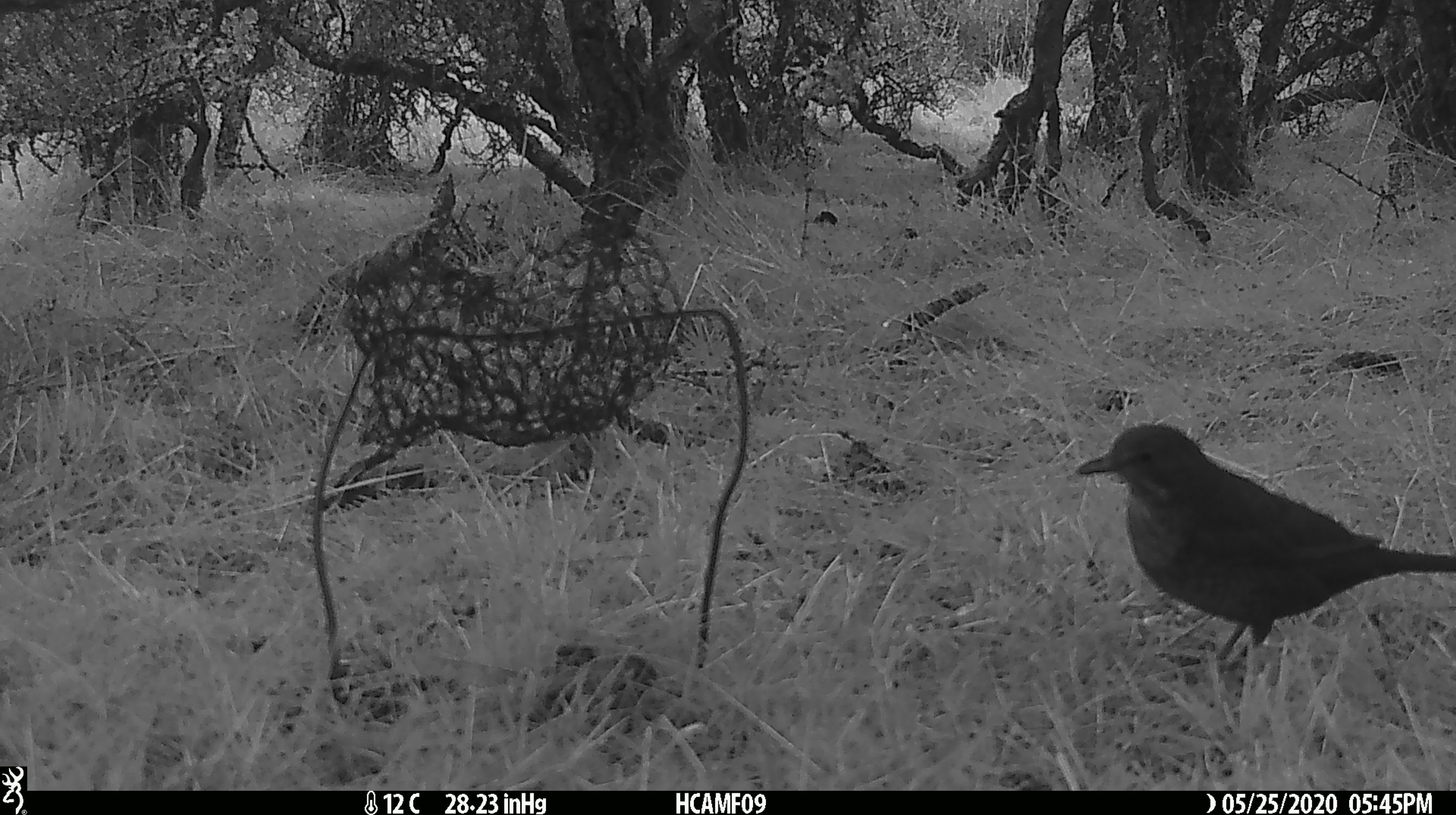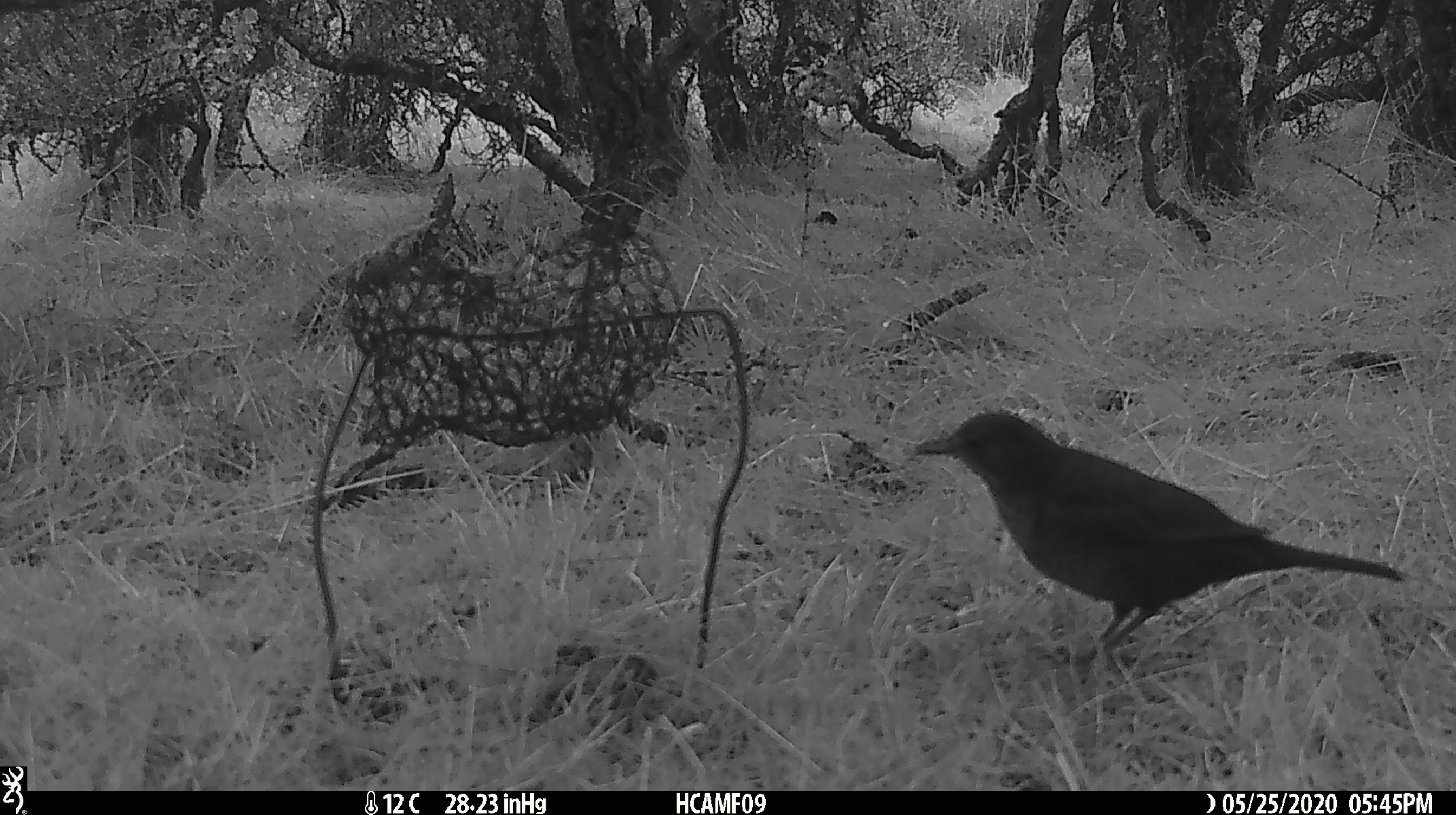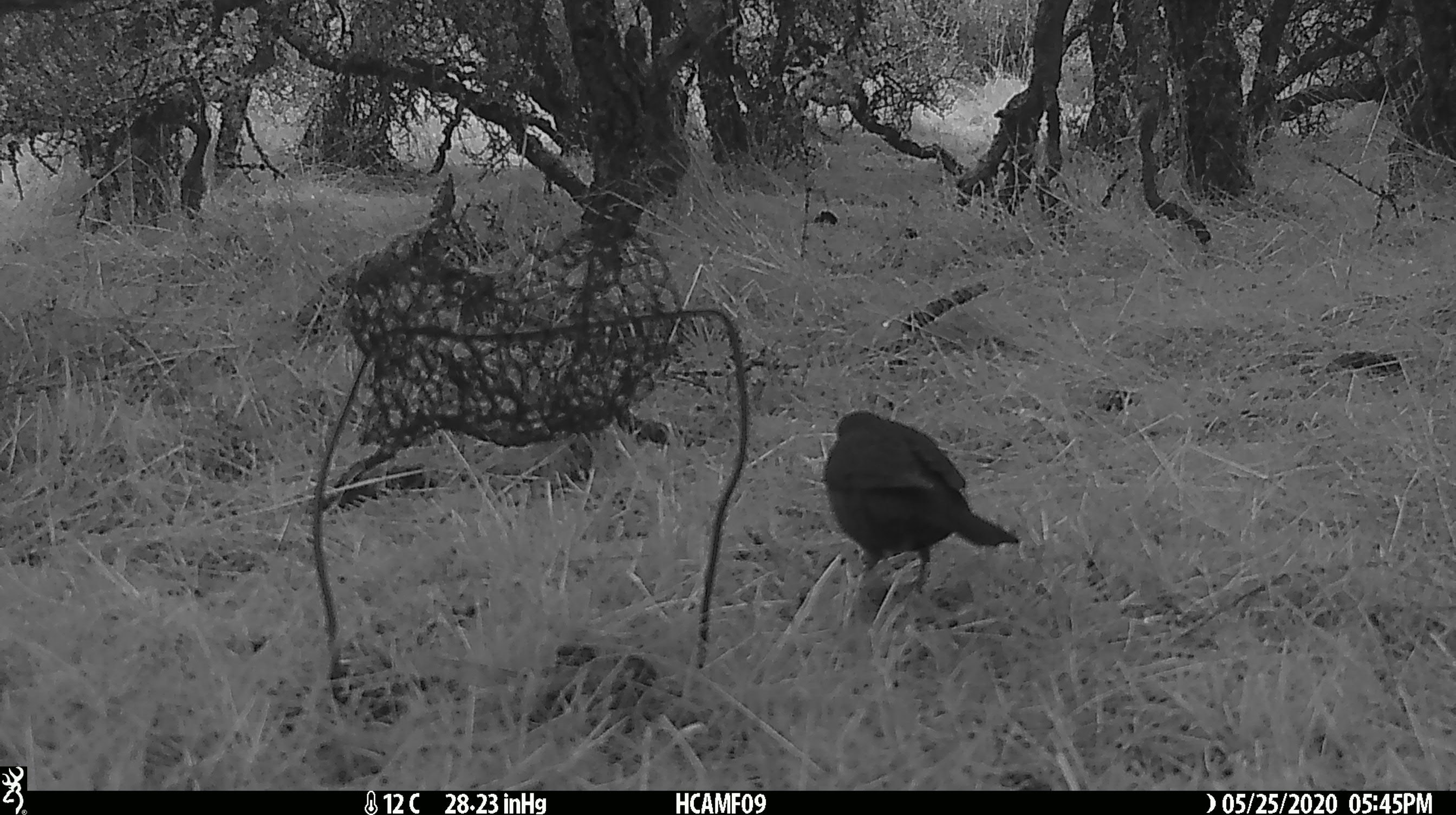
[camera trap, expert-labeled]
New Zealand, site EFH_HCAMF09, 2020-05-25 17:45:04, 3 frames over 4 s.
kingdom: Animalia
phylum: Chordata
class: Aves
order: Passeriformes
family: Turdidae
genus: Turdus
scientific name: Turdus merula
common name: eurasian blackbird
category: blackbird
Blackbird (eurasian blackbird) (Turdus merula).